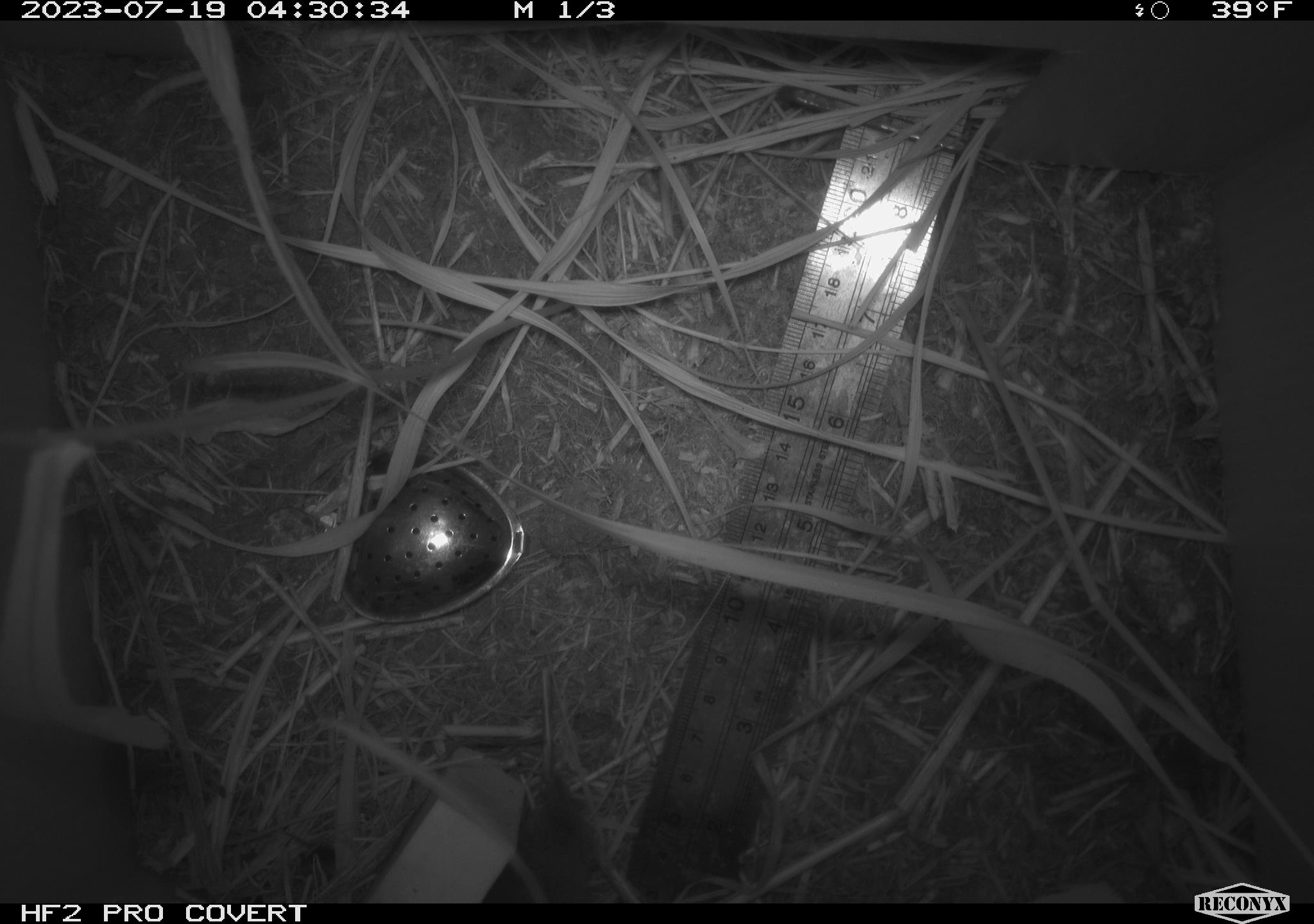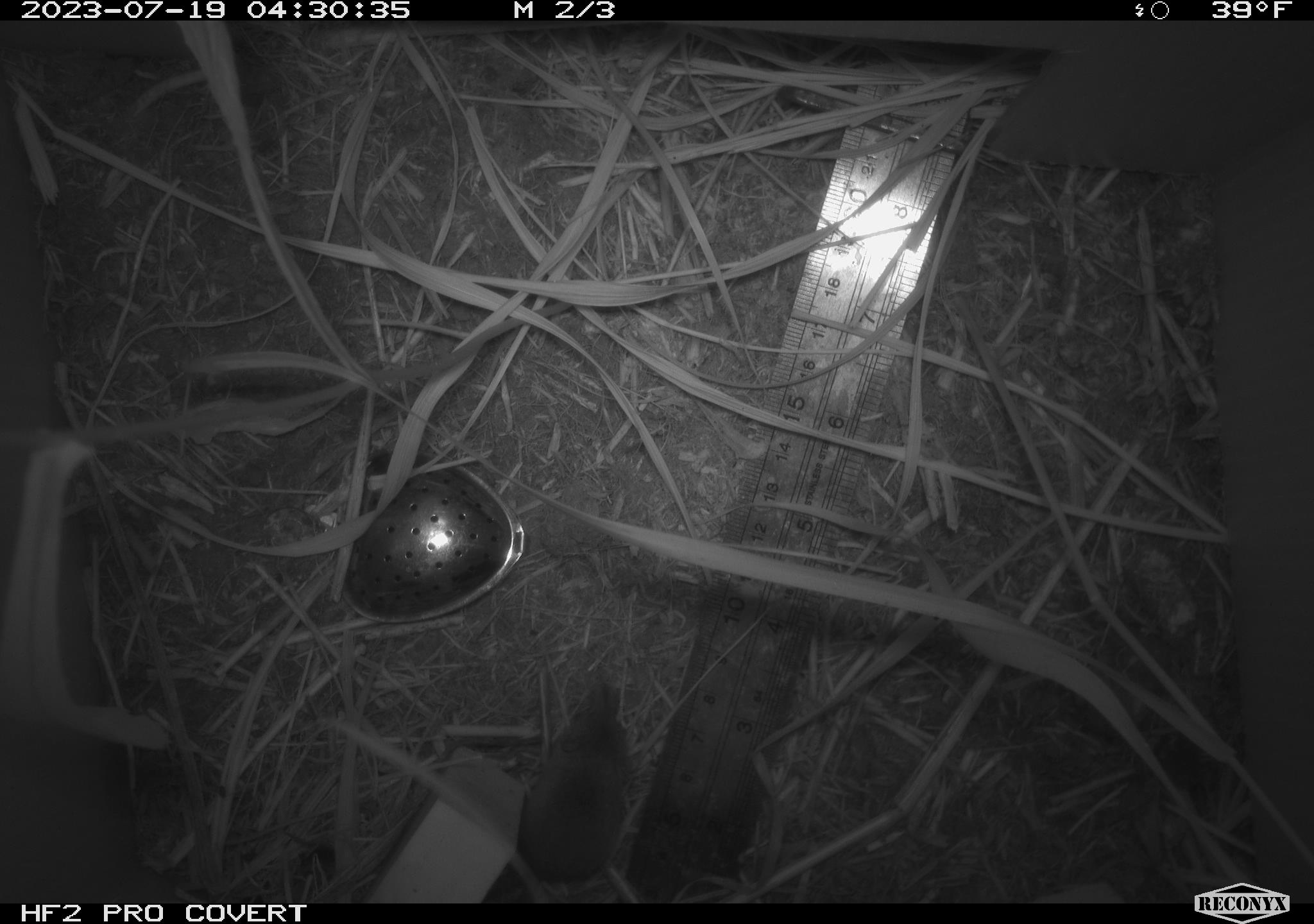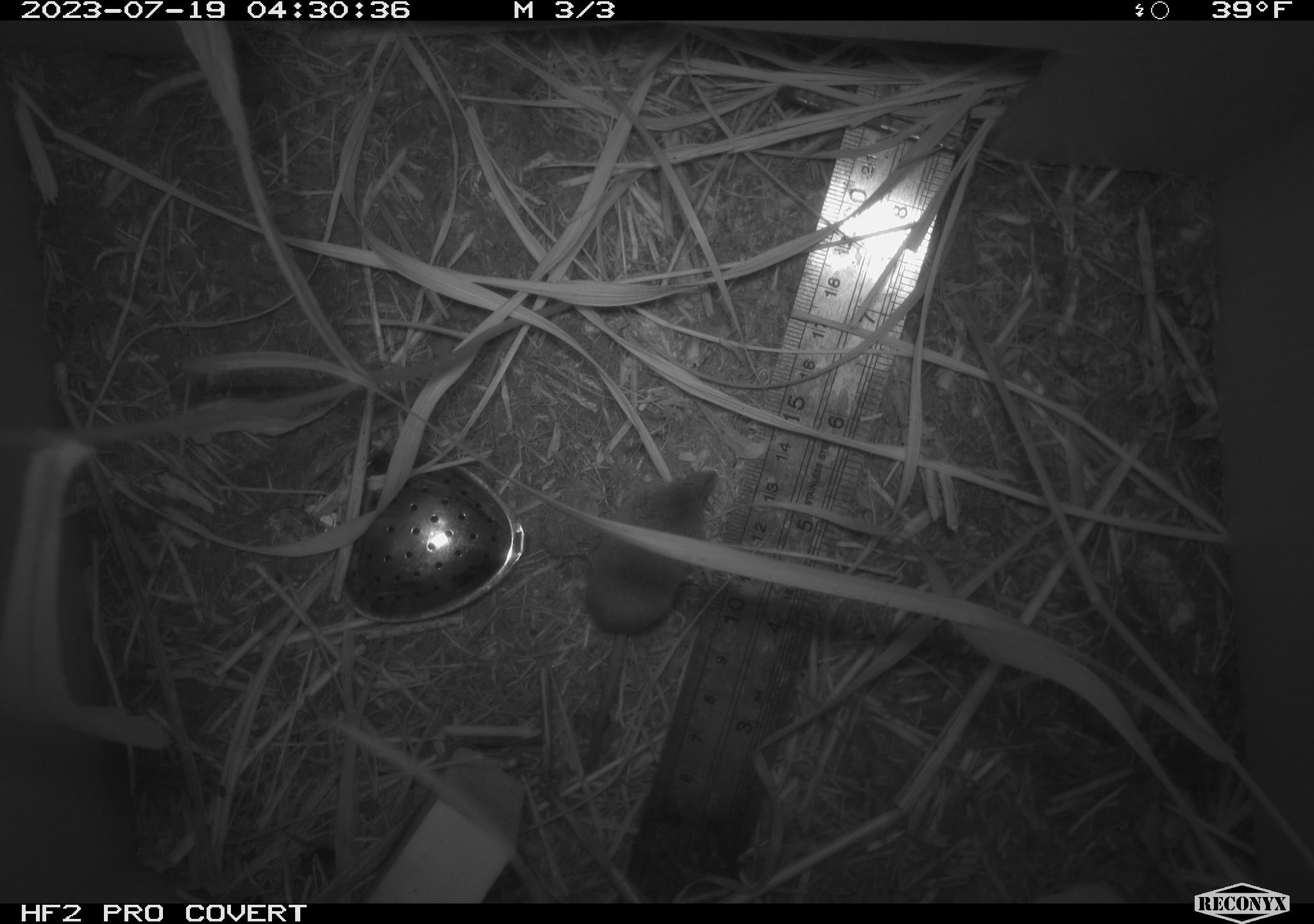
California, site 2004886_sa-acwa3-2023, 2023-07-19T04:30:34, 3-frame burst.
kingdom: Animalia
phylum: Chordata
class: Mammalia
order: Eulipotyphla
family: Soricidae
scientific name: Soricidae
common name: shrews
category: soricidae family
Soricidae family (shrews) (Soricidae).